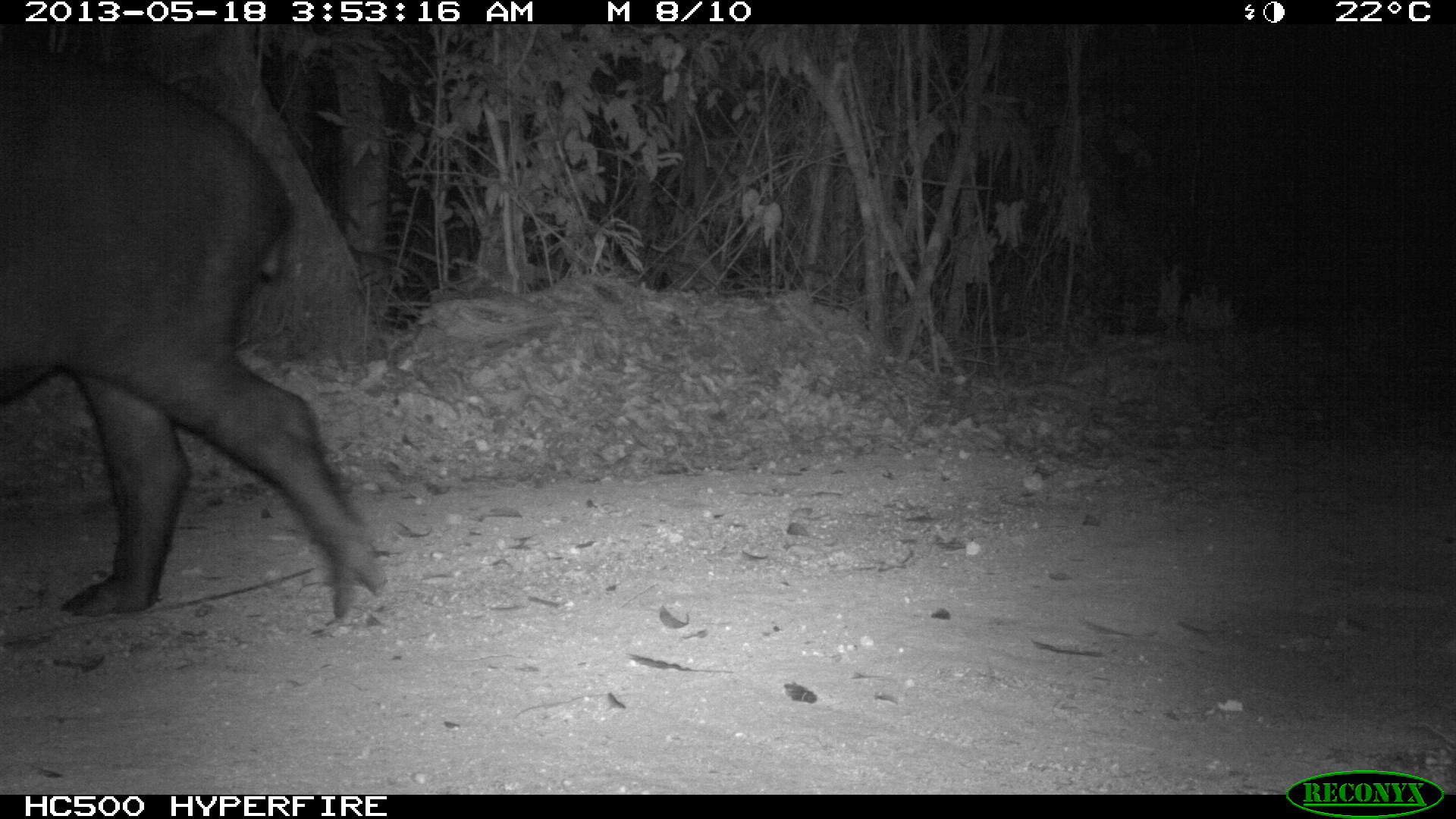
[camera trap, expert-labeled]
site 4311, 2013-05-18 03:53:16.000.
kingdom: Animalia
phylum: Chordata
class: Mammalia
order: Perissodactyla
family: Tapiridae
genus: Tapirus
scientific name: Tapirus bairdii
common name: baird's tapir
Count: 1.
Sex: female.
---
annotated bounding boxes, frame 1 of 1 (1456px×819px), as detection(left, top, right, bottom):
tapirus bairdii: detection(2, 41, 384, 618)